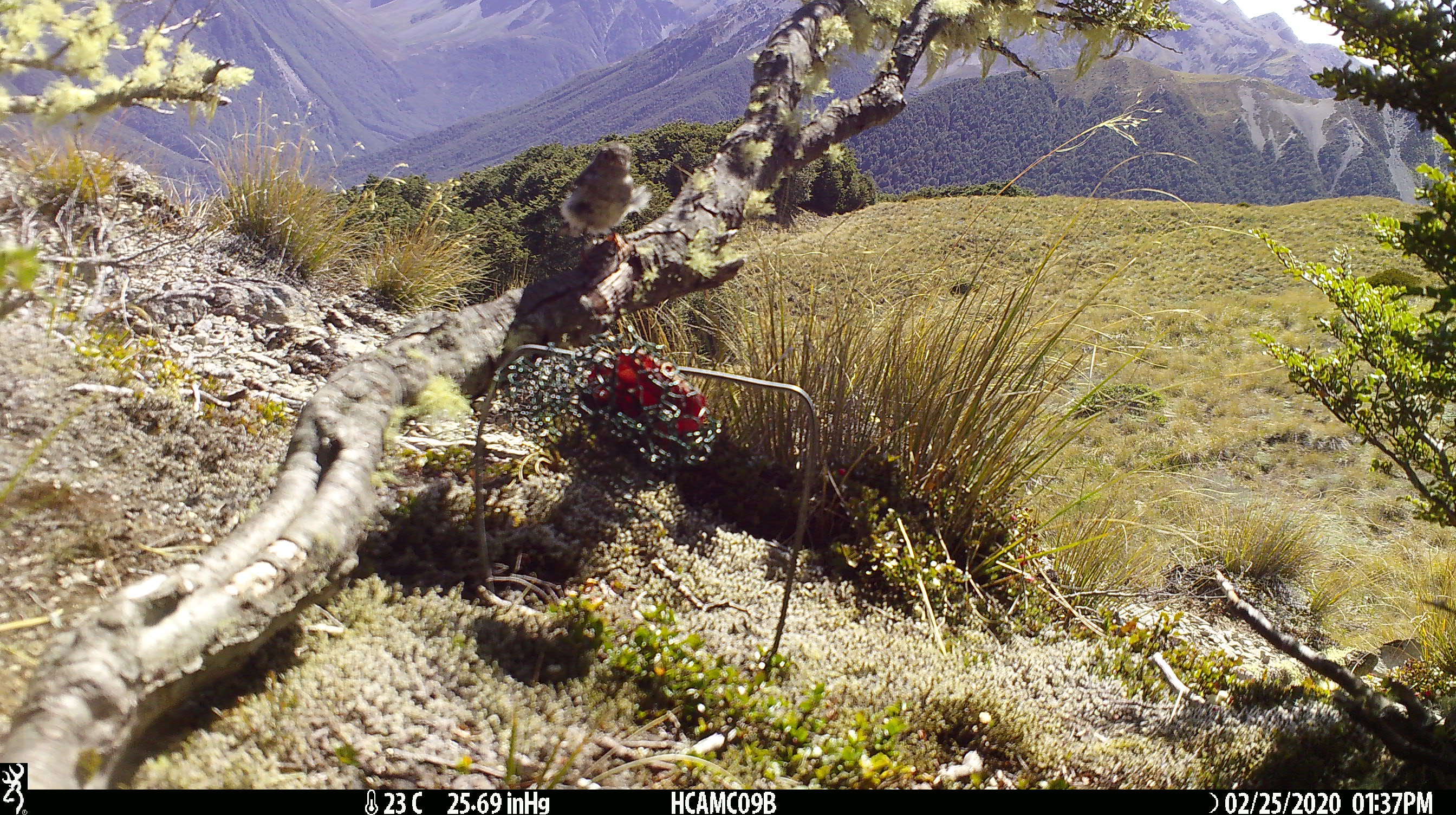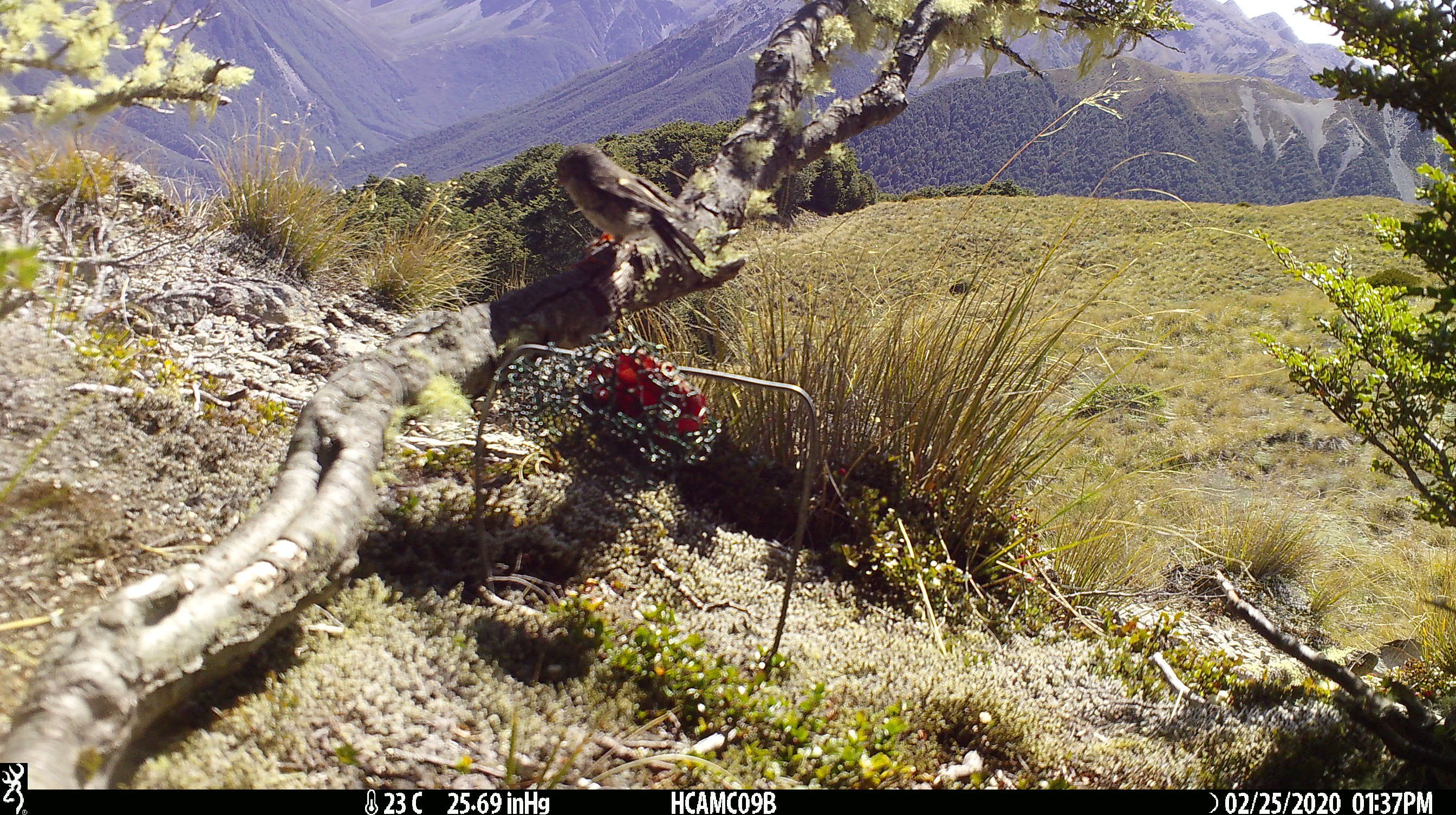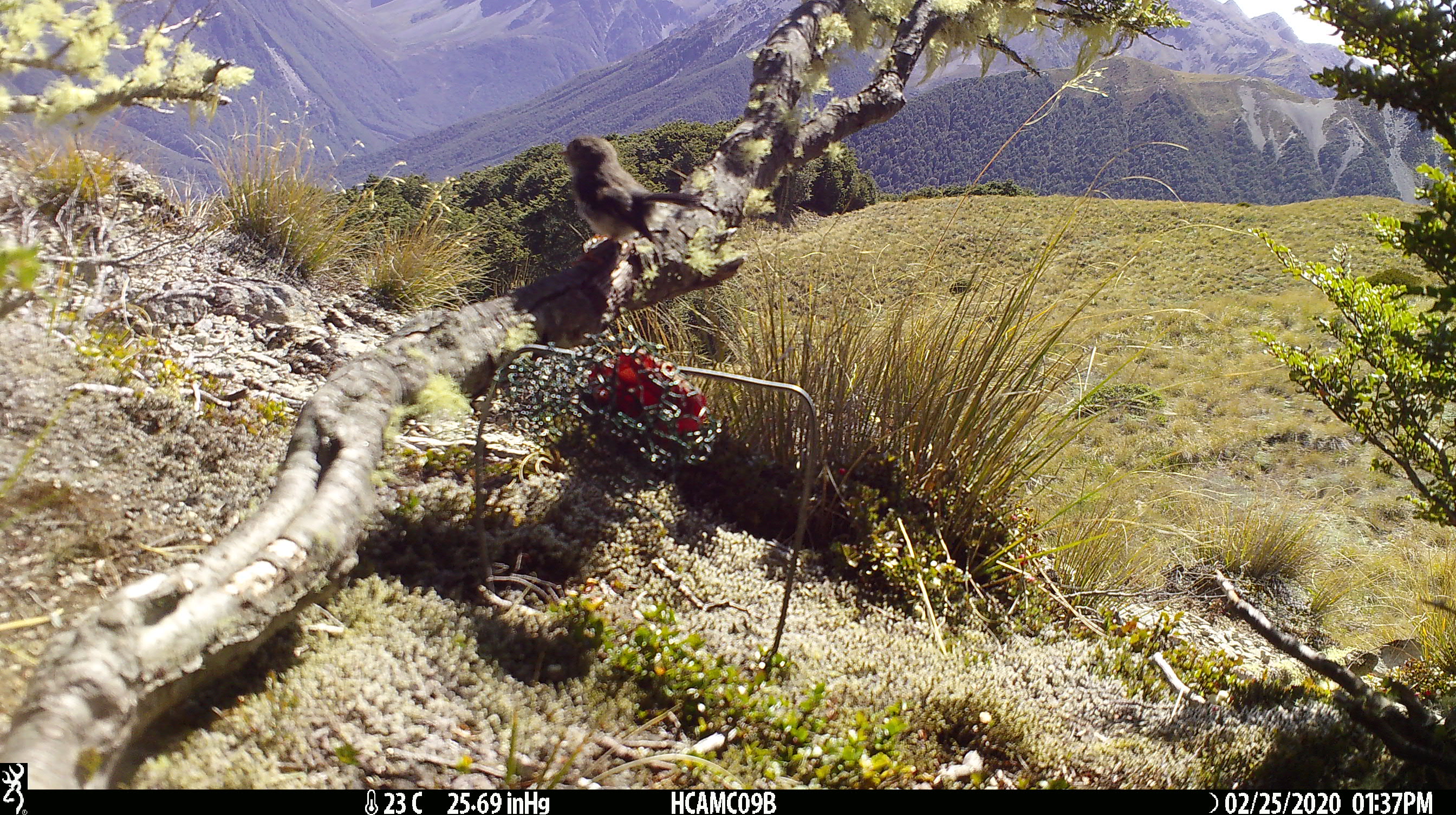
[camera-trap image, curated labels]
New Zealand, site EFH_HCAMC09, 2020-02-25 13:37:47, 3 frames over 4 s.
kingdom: Animalia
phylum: Chordata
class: Aves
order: Passeriformes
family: Petroicidae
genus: Petroica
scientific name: Petroica macrocephala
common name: tomtit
Tomtit (Petroica macrocephala).